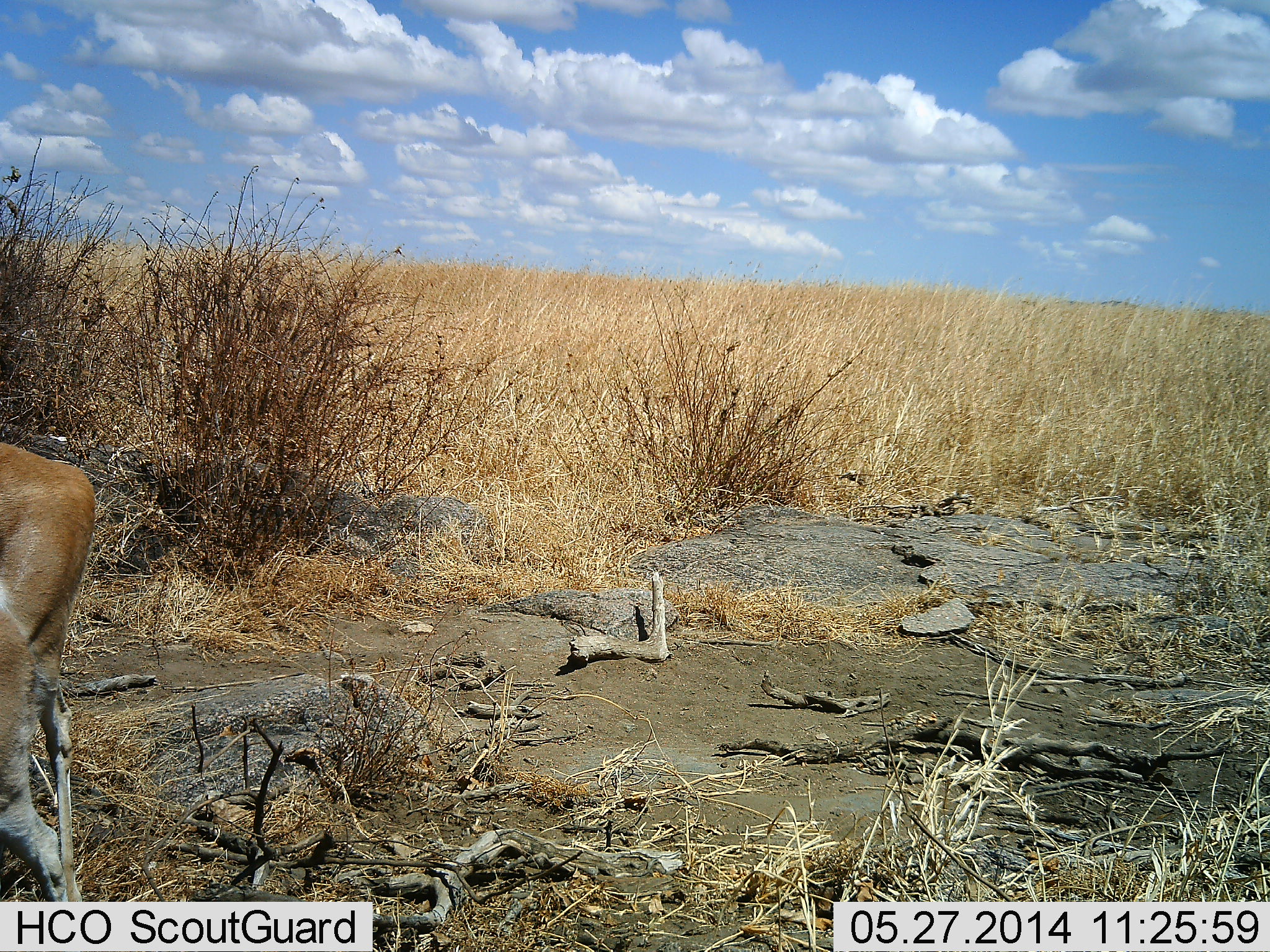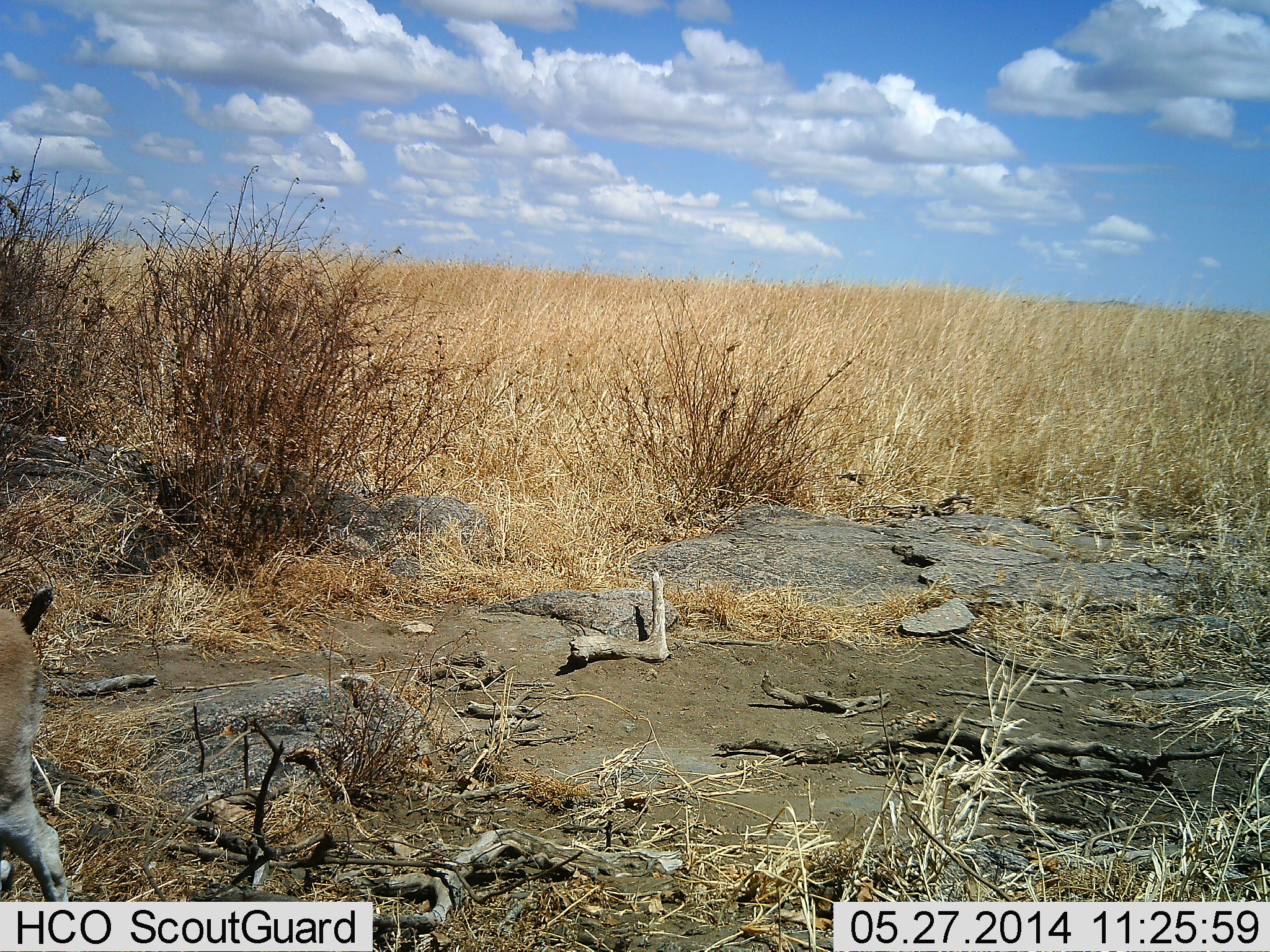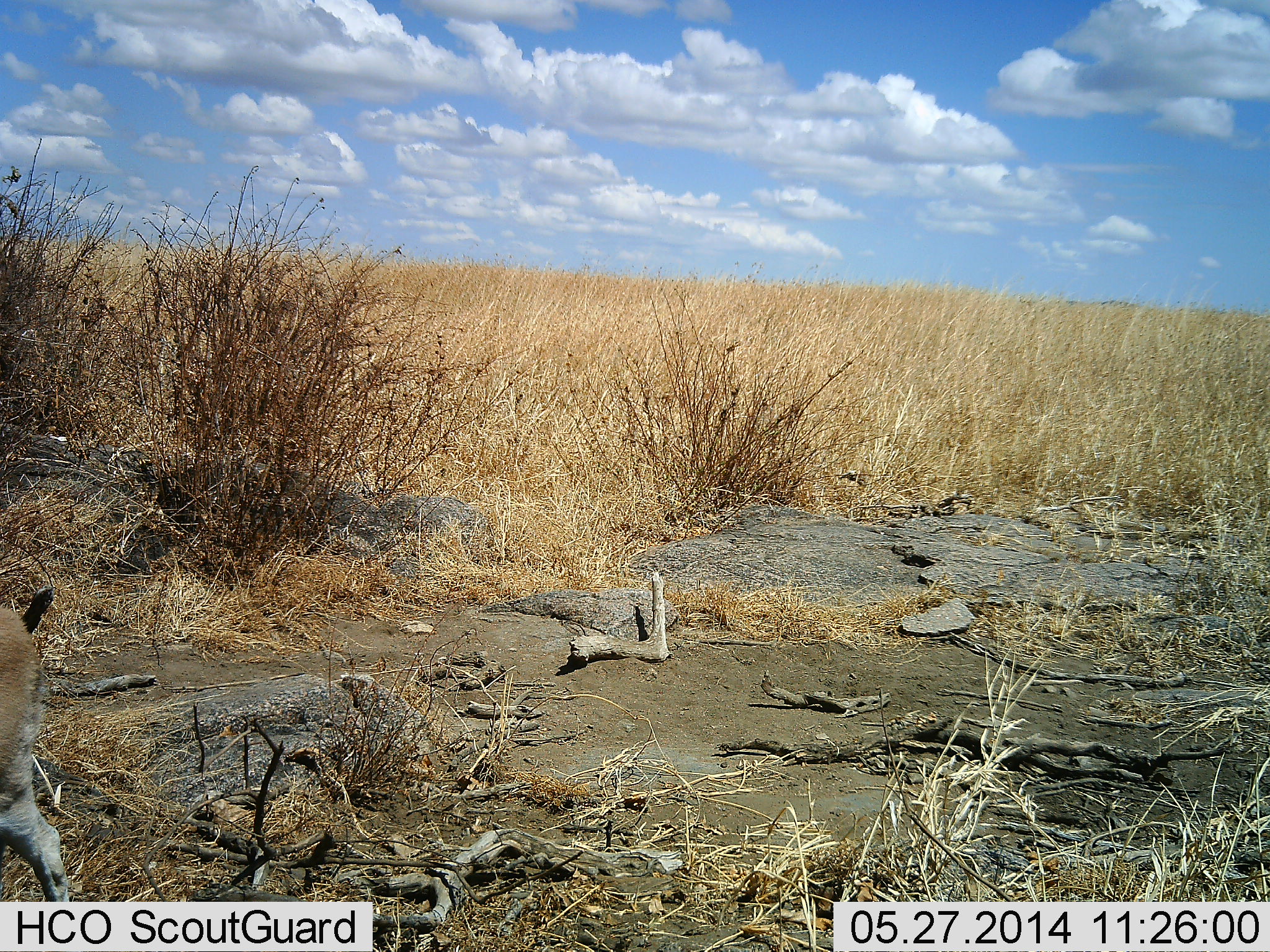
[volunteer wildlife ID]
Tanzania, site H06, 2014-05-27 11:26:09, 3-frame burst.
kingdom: Animalia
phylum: Chordata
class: Mammalia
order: Artiodactyla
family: Bovidae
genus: Eudorcas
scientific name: Eudorcas thomsonii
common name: thomson's gazelle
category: gazellethomsons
Gazellethomsons (thomson's gazelle) (Eudorcas thomsonii), count 2. Behavior (volunteer vote fractions): standing 100%, resting 0%, moving 80%, interacting 0%. Young present (vote fraction): 20%. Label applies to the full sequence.